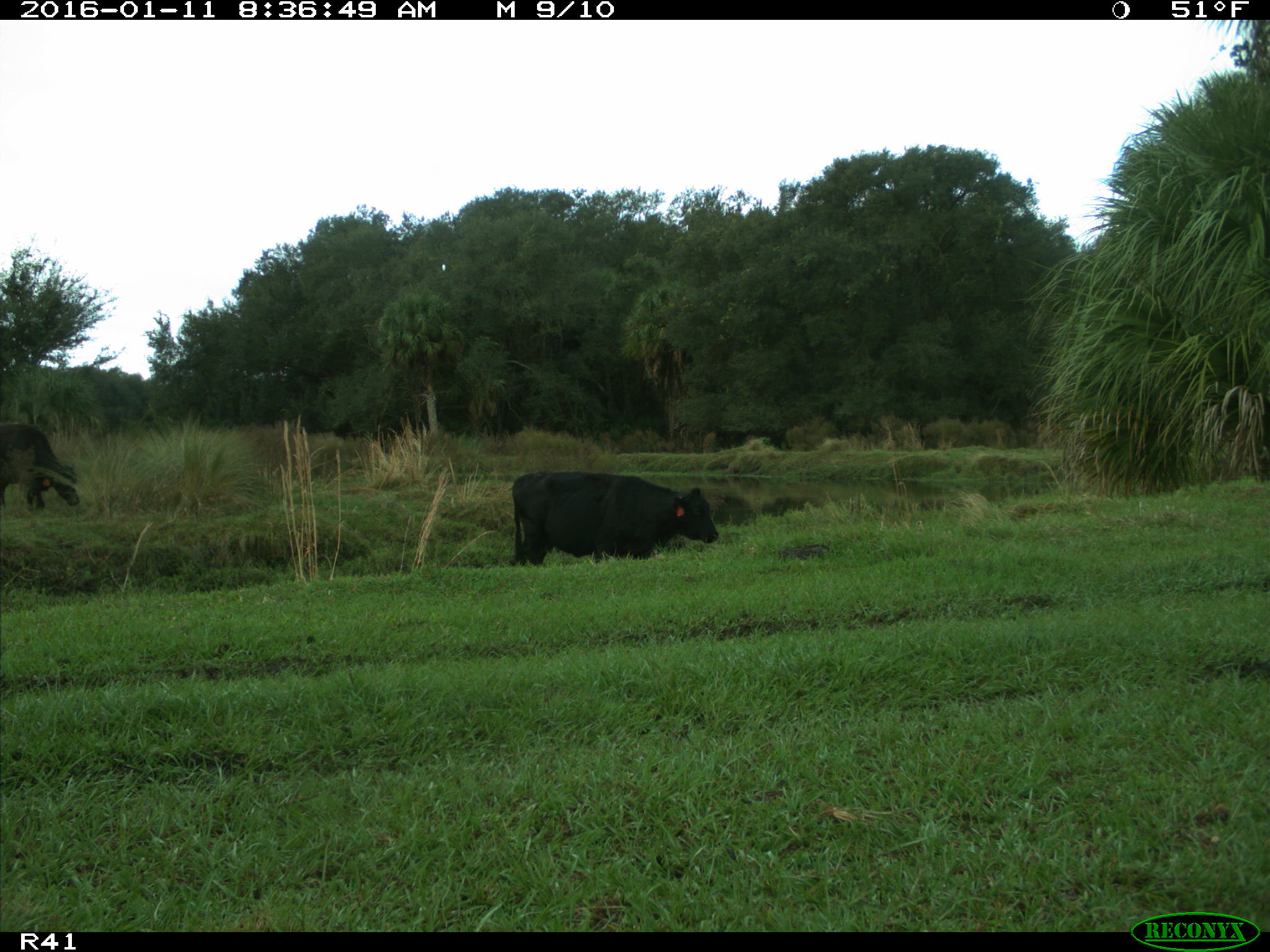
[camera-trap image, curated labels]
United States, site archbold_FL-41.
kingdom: Animalia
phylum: Chordata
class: Mammalia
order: Artiodactyla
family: Bovidae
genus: Bos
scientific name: Bos taurus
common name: domestic cow